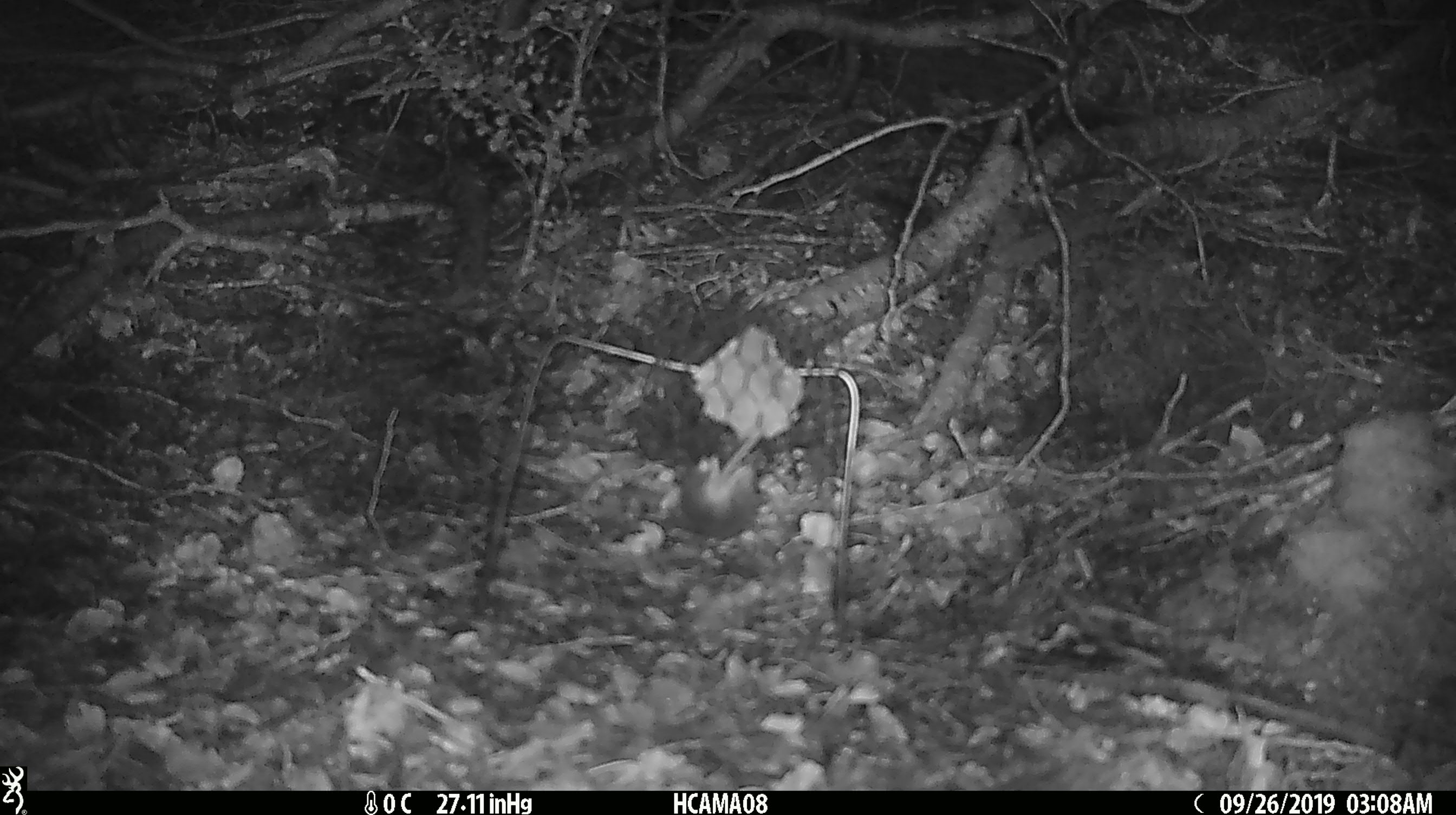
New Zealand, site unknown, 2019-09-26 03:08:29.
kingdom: Animalia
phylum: Chordata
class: Mammalia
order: Rodentia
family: Muridae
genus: Mus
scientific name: Mus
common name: mouse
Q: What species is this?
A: Mouse (Mus).